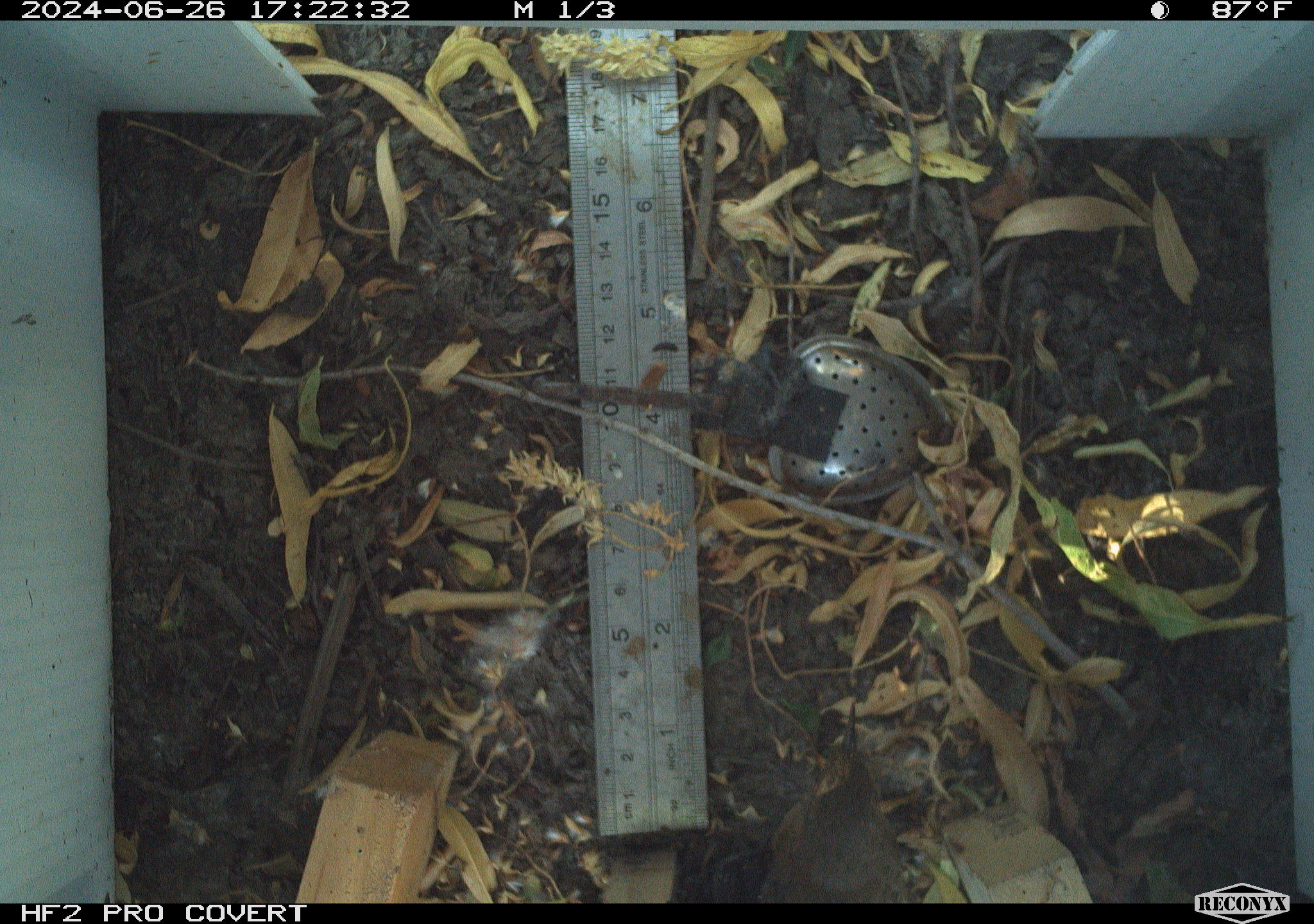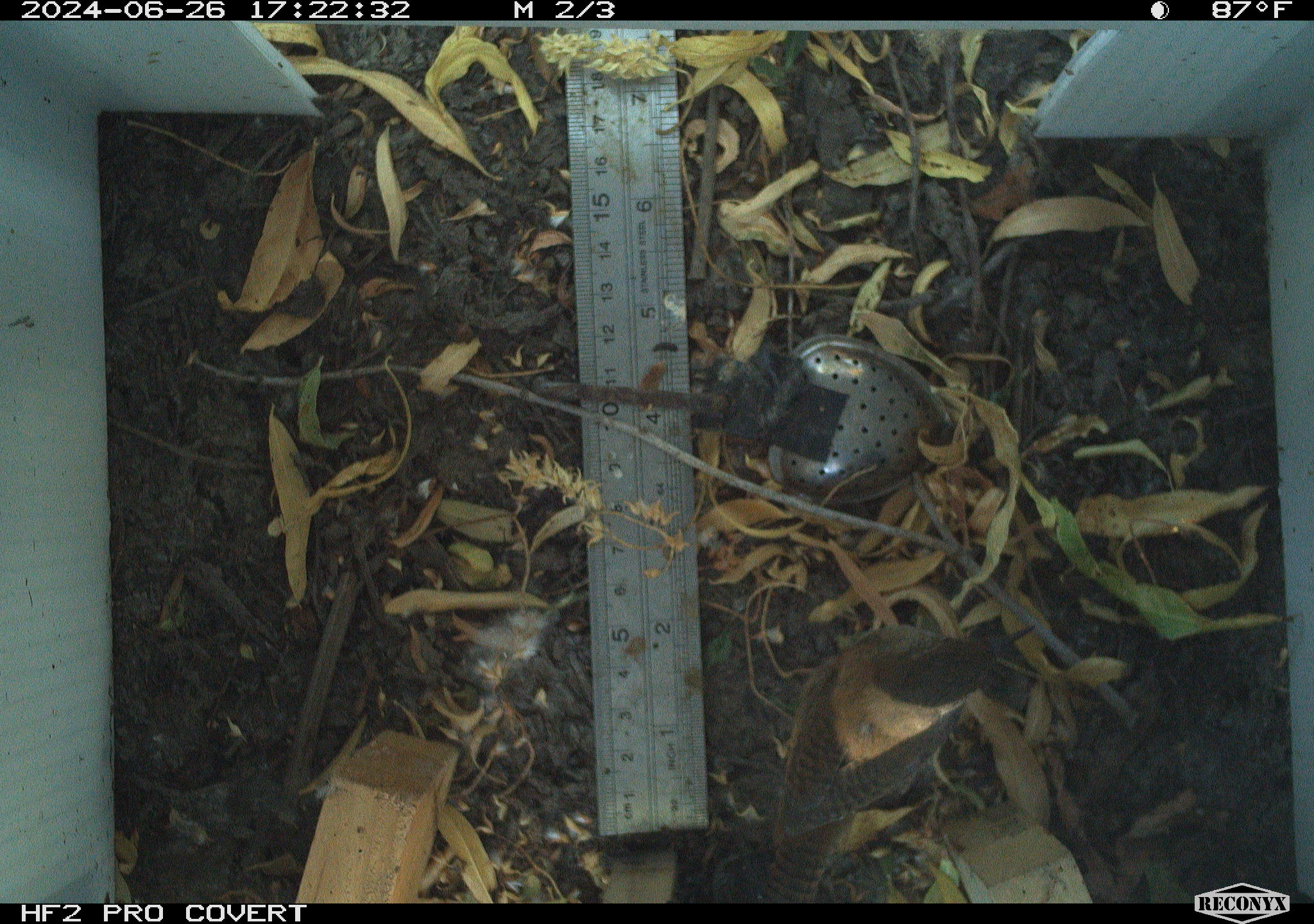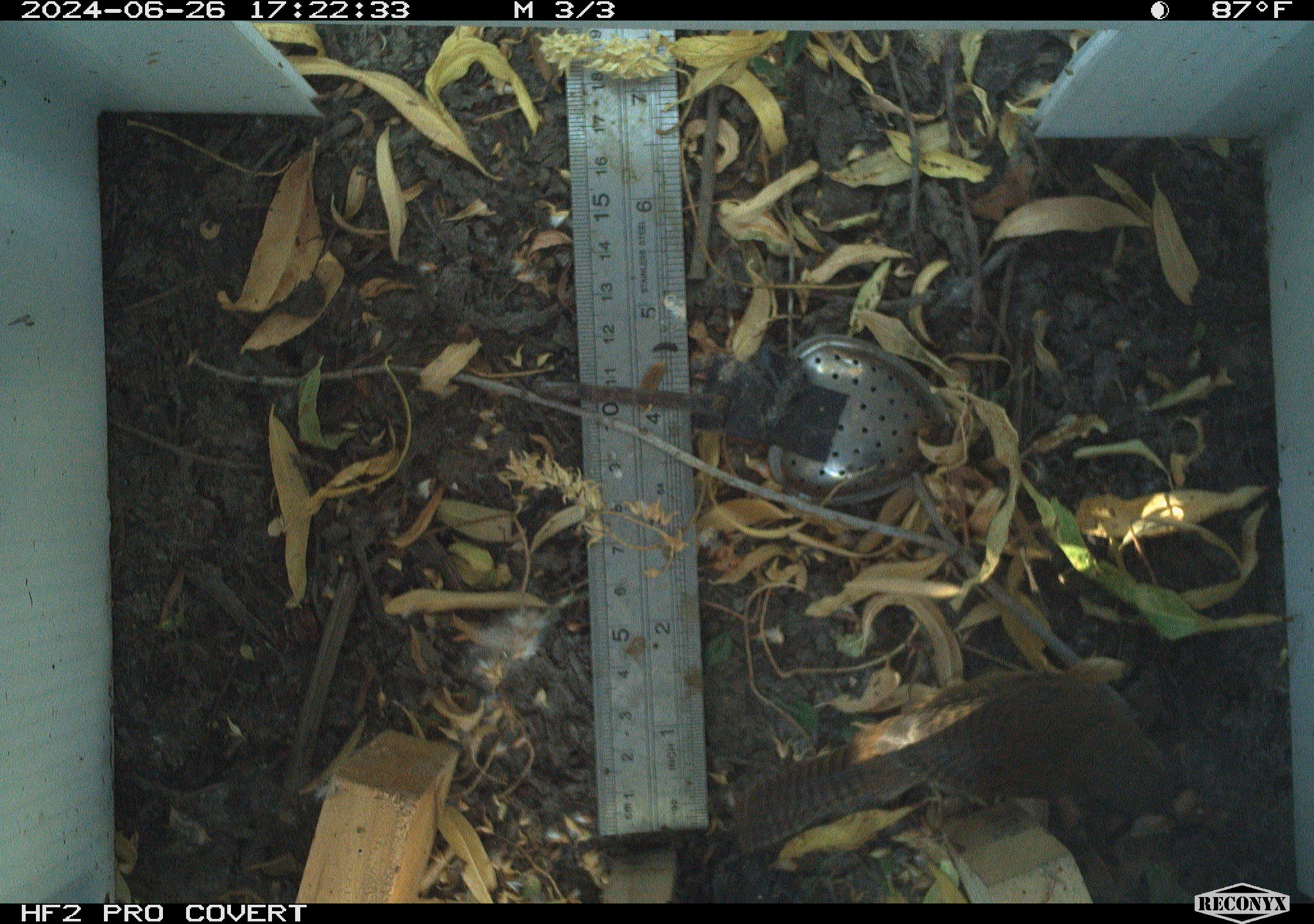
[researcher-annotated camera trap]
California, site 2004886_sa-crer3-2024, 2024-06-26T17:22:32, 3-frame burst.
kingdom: Animalia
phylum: Chordata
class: Aves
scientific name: Aves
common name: bird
Bird (Aves).